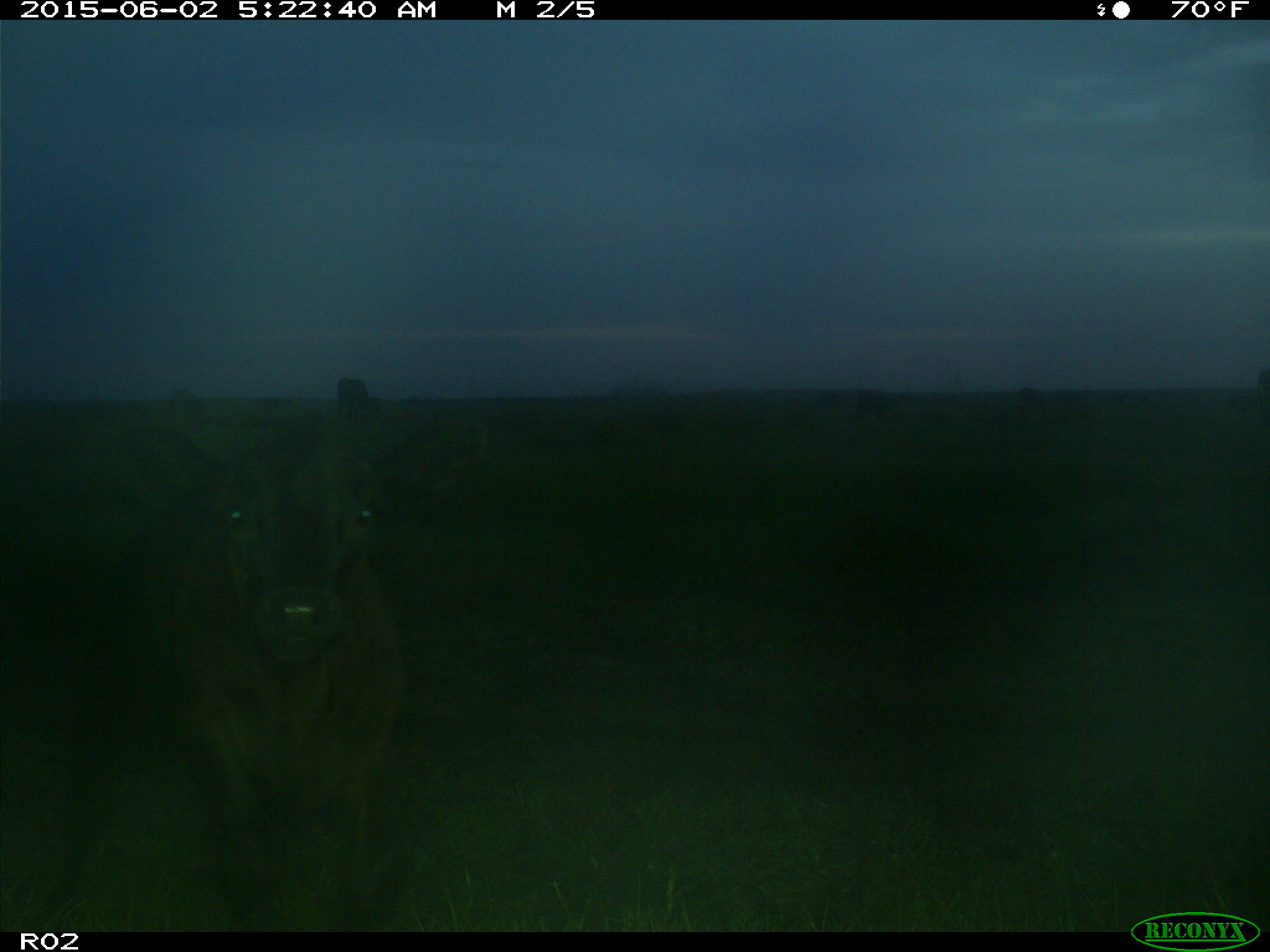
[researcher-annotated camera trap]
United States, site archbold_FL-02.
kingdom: Animalia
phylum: Chordata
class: Mammalia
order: Artiodactyla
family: Bovidae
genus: Bos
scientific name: Bos taurus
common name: domestic cow